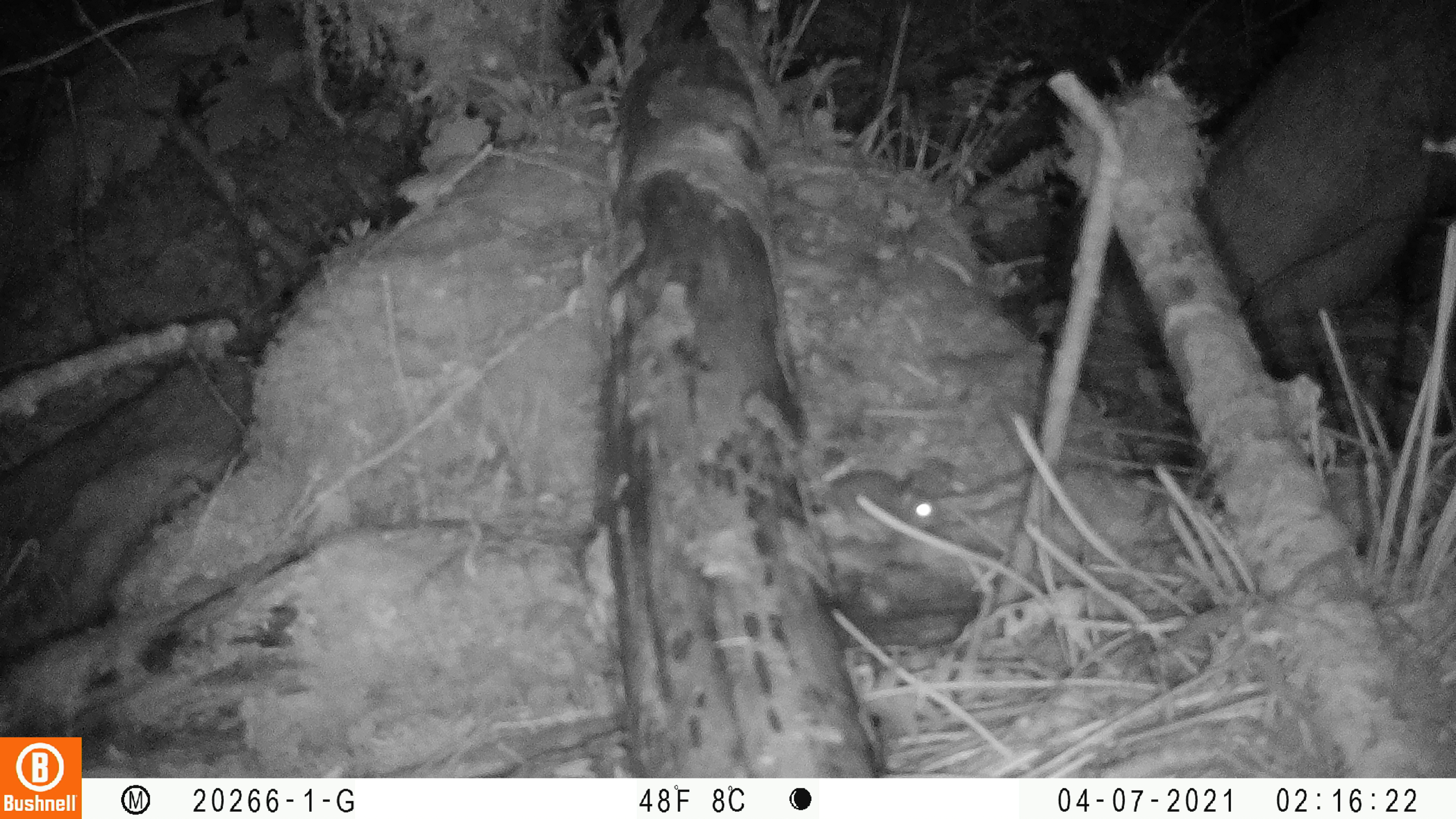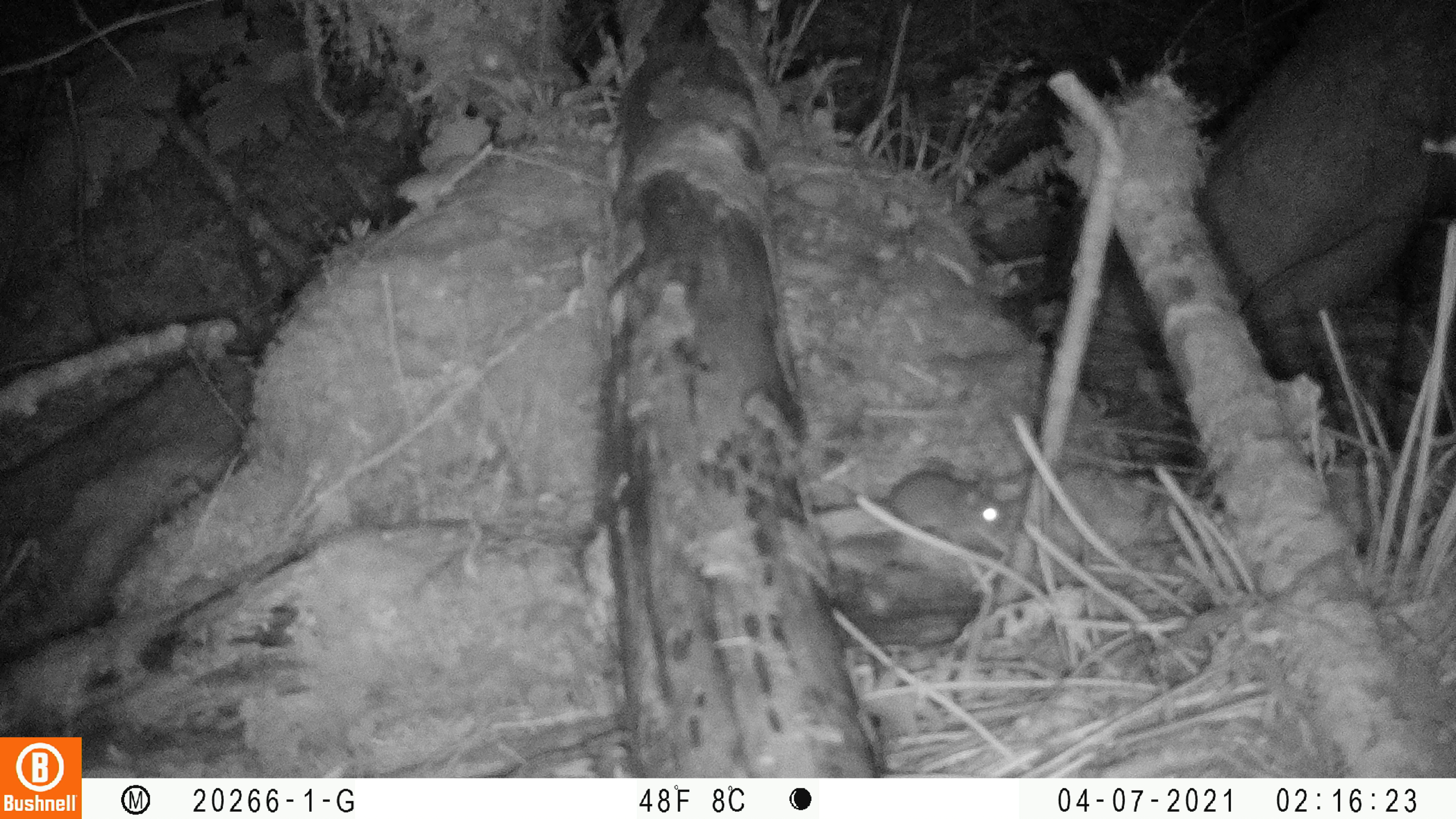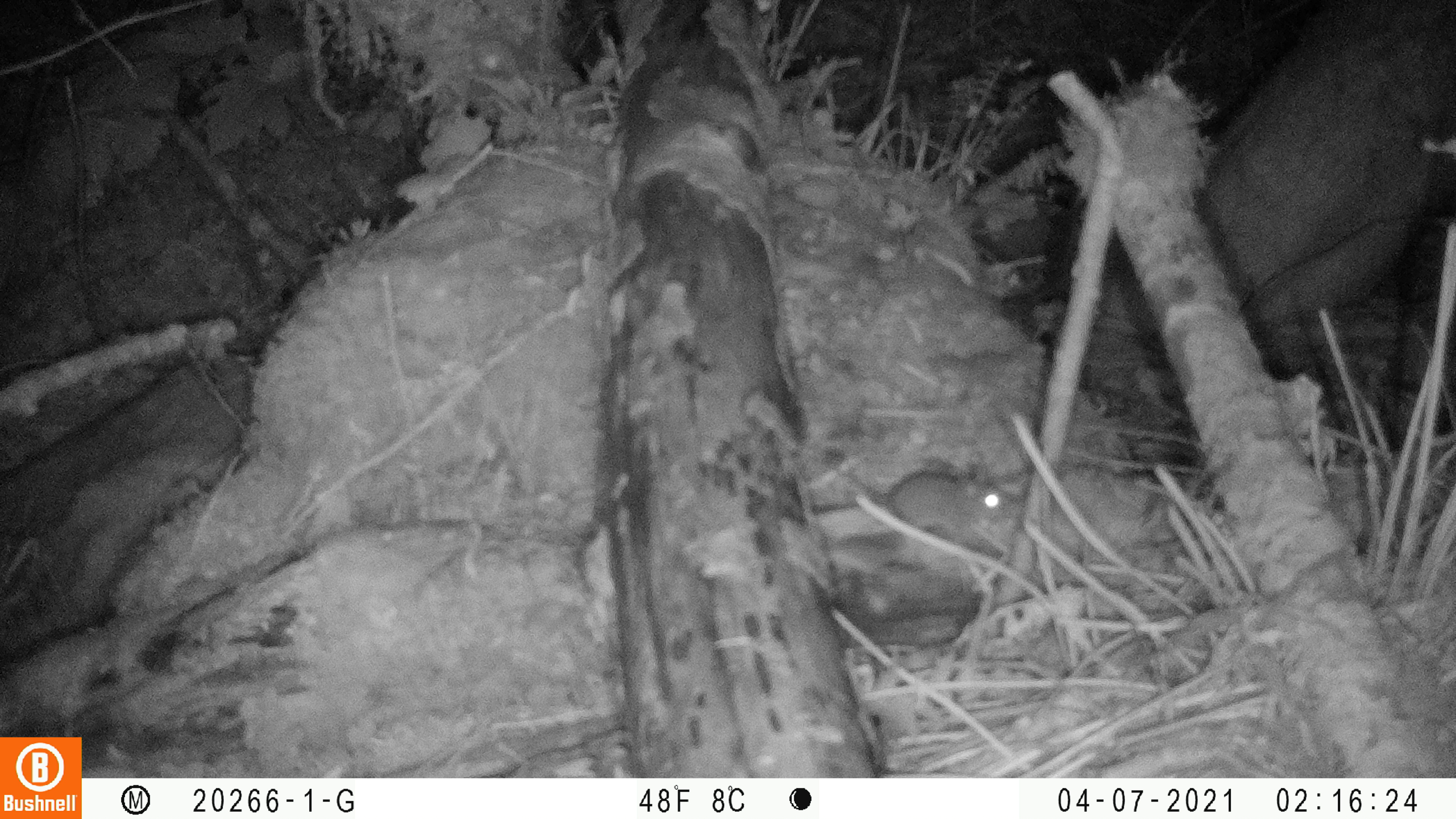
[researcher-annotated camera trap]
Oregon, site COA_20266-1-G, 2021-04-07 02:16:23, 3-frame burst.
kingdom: Animalia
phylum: Chordata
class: Mammalia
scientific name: Mammalia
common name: small mammal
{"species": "small mammal (Mammalia)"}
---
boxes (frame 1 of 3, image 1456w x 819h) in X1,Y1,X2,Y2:
small mammal: 786,436,961,561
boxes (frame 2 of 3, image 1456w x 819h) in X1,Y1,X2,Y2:
small mammal: 814,436,1018,565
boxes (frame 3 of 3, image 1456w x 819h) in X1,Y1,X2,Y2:
small mammal: 807,416,1041,578